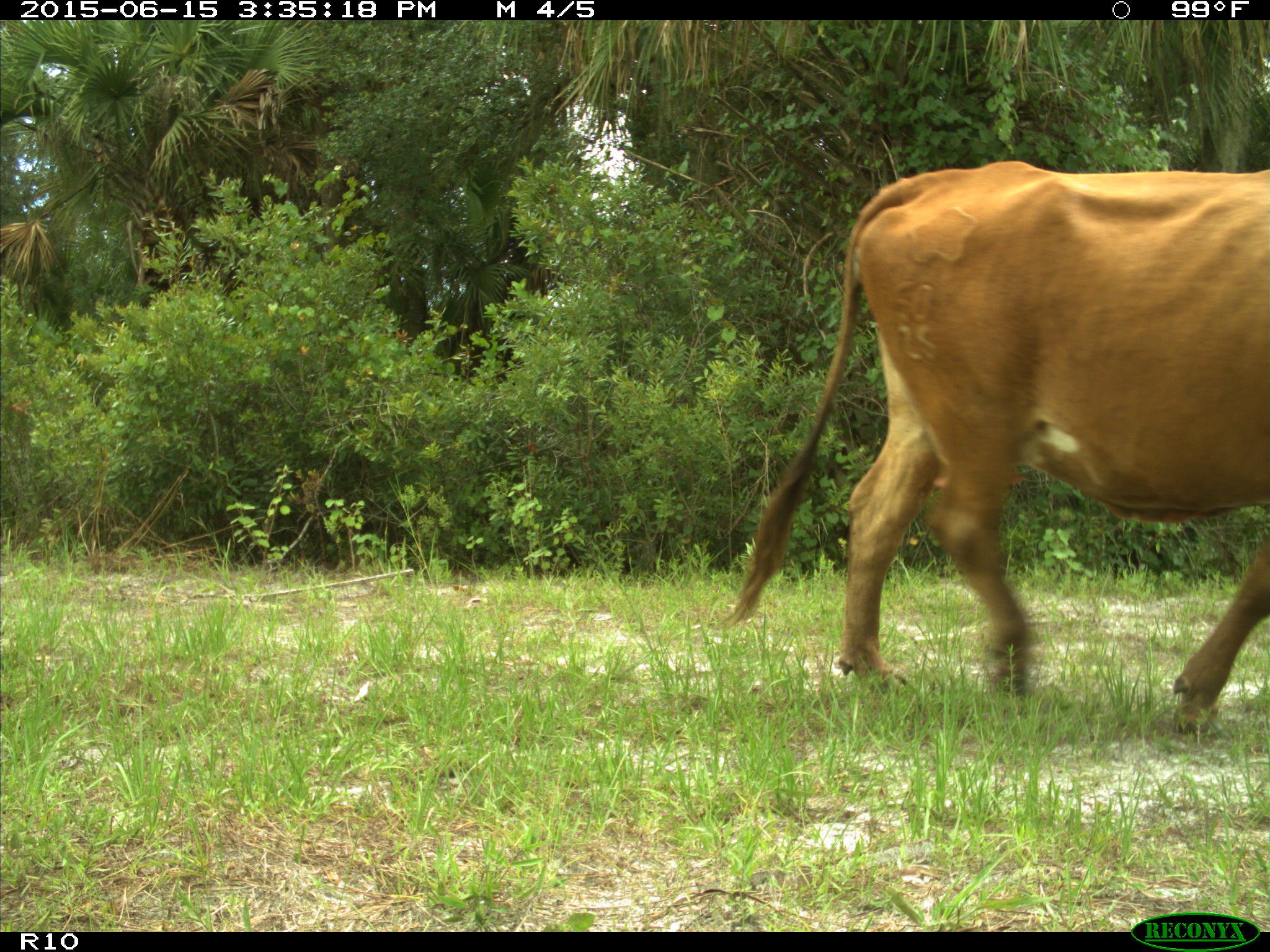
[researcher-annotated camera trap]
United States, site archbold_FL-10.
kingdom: Animalia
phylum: Chordata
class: Mammalia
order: Artiodactyla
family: Bovidae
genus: Bos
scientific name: Bos taurus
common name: domestic cow